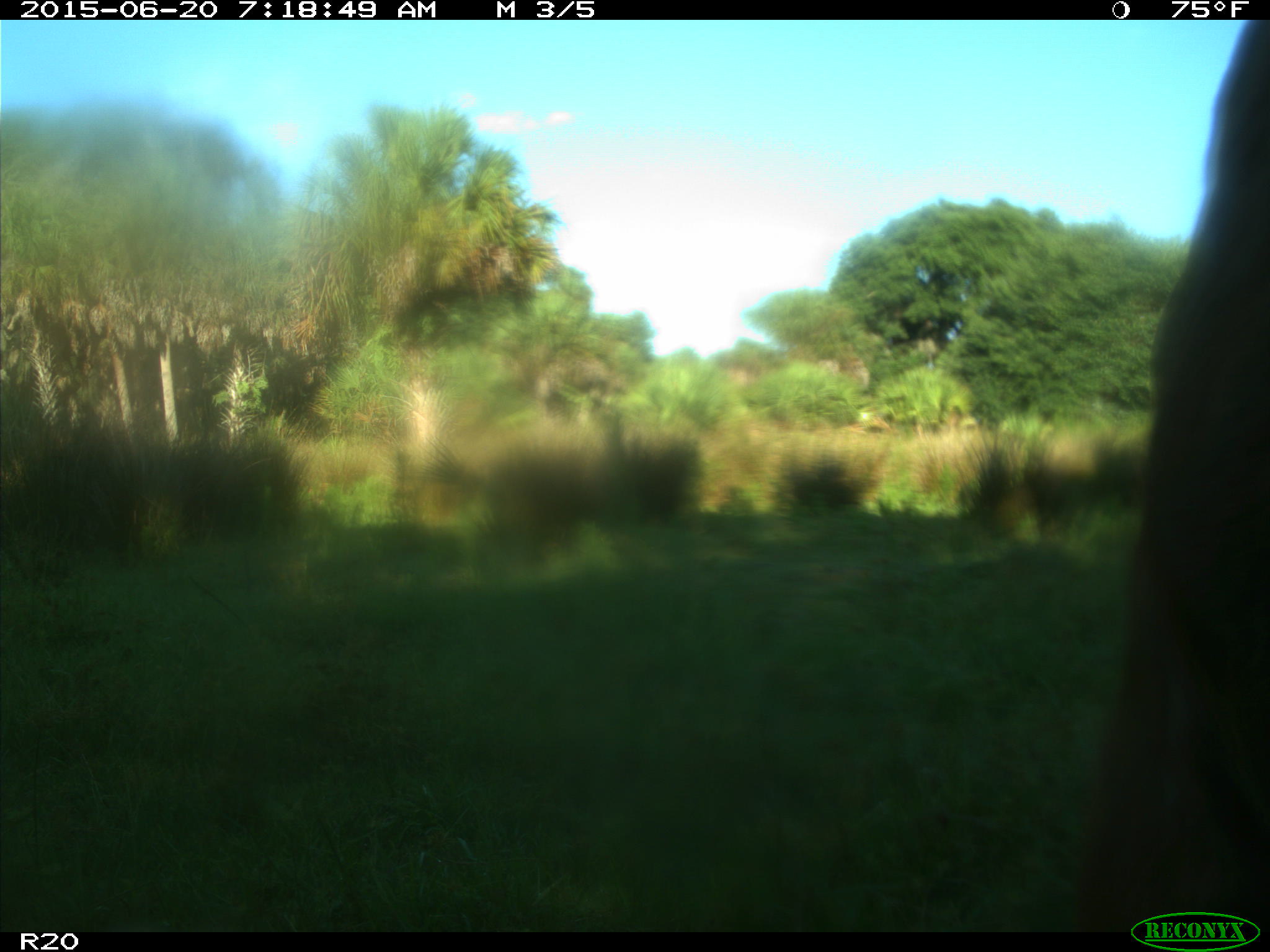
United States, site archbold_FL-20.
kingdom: Animalia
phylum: Chordata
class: Mammalia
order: Artiodactyla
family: Bovidae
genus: Bos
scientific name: Bos taurus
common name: domestic cow